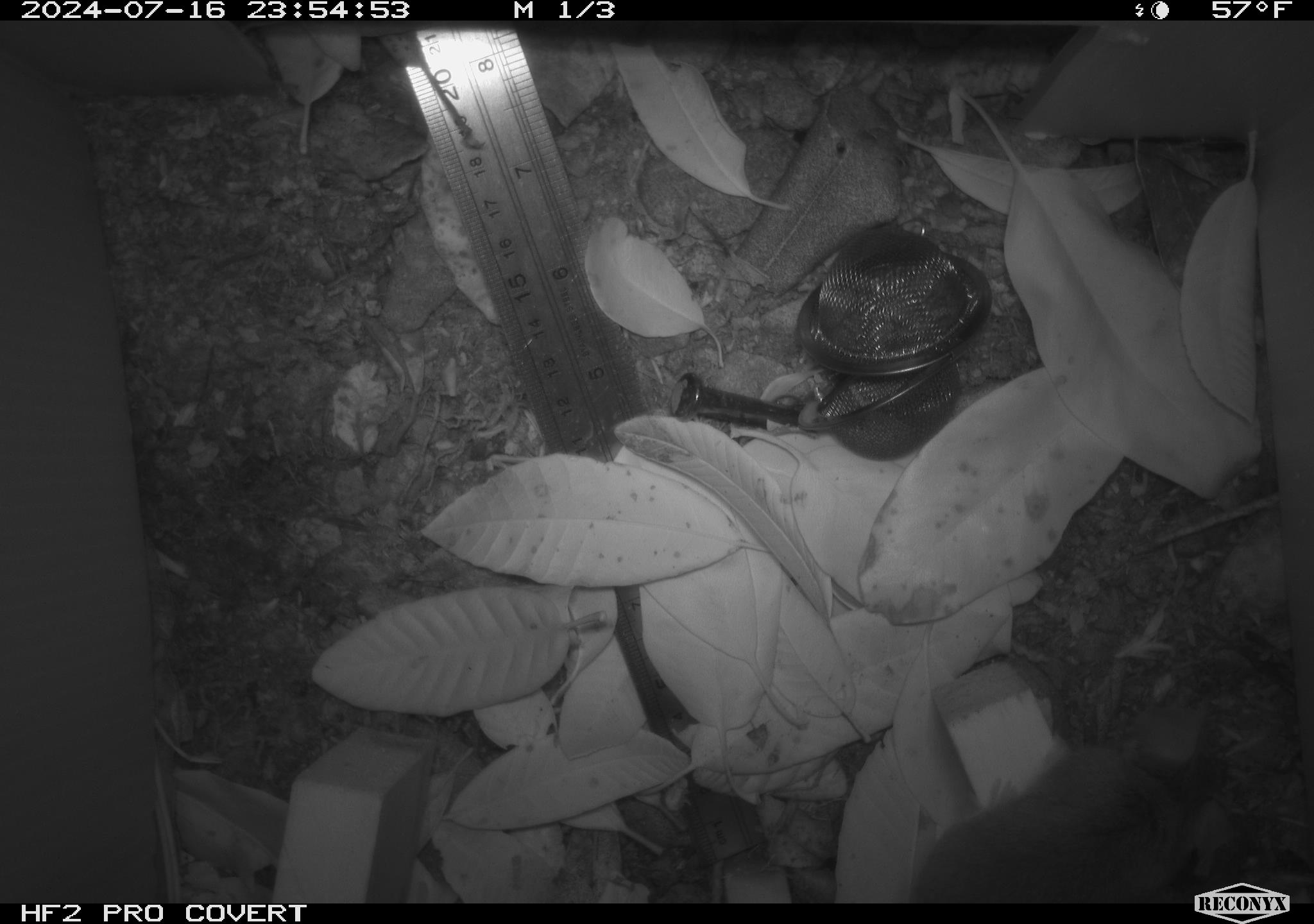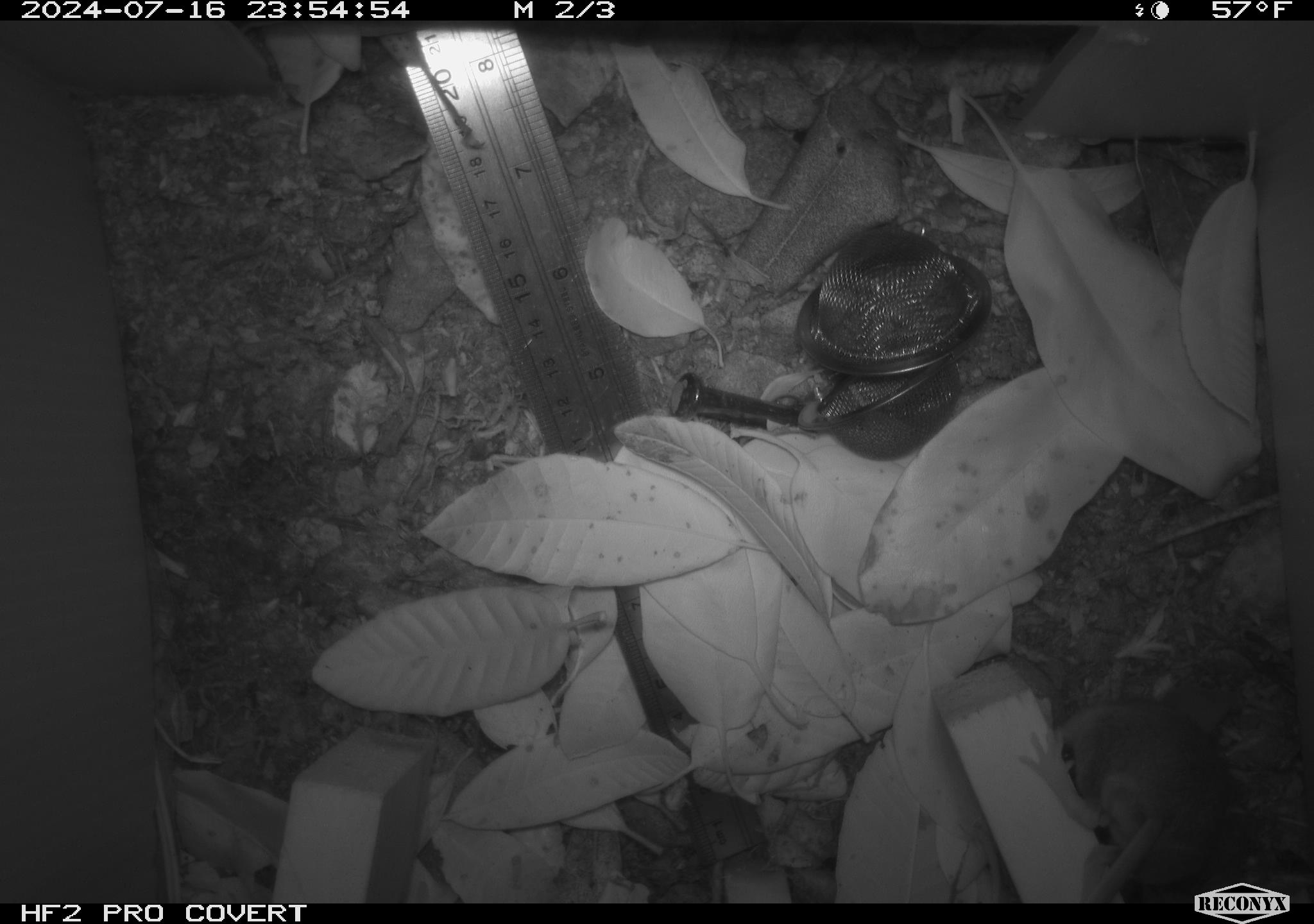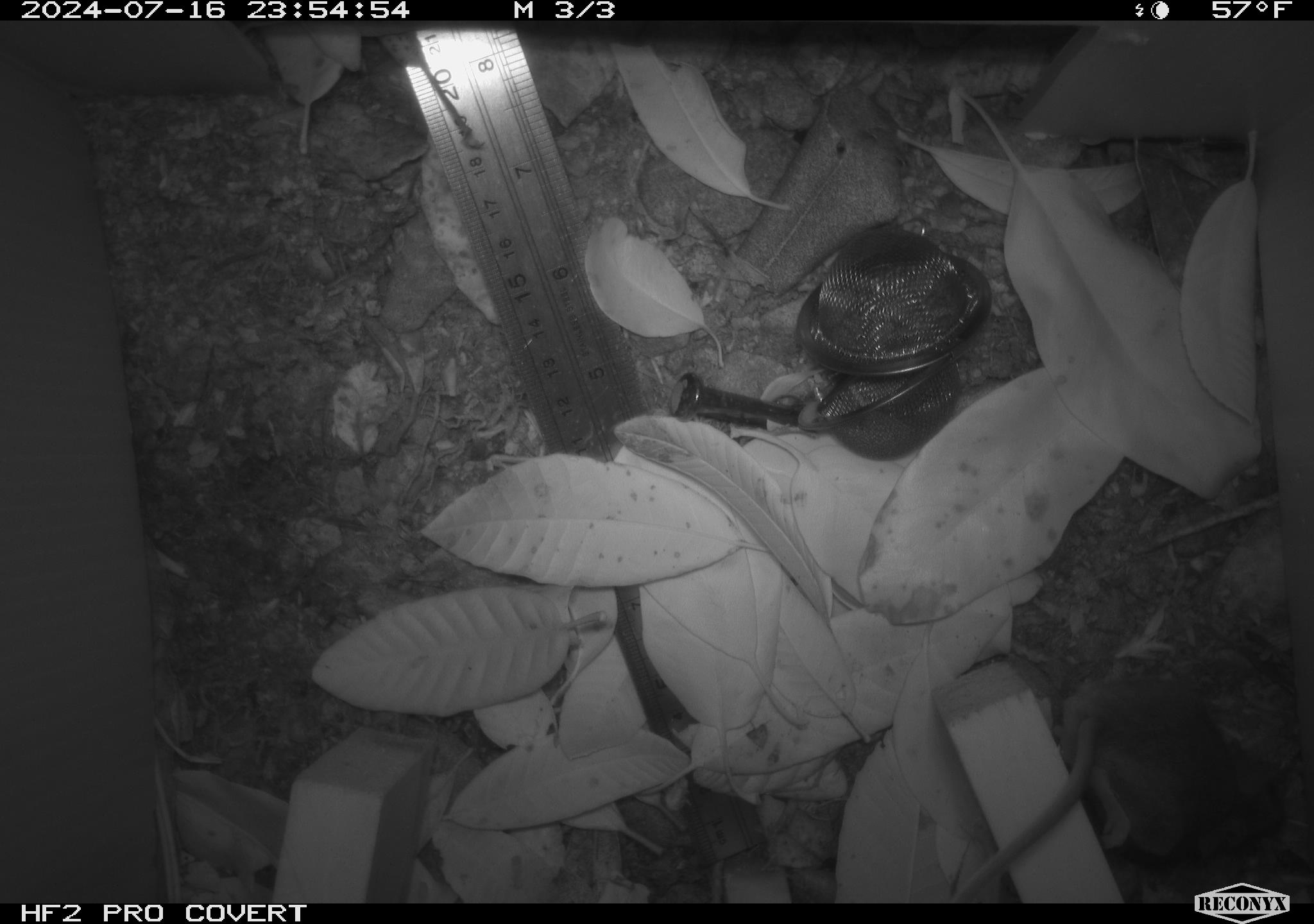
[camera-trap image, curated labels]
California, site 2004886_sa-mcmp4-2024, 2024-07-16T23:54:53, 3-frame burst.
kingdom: Animalia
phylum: Chordata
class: Mammalia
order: Rodentia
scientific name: Rodentia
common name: mouse species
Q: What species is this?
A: Mouse species (Rodentia).